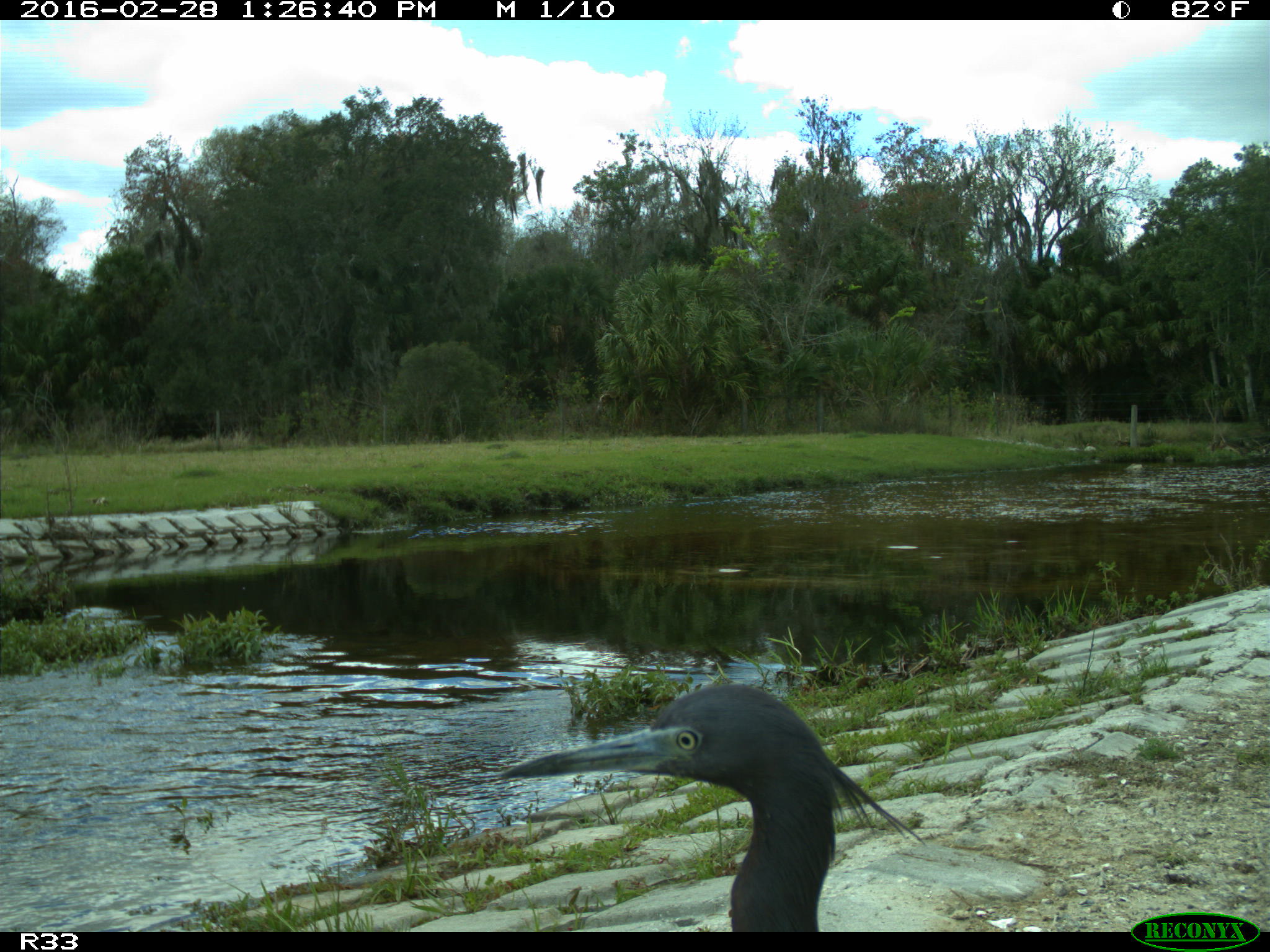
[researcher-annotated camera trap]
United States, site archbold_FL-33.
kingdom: Animalia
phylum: Chordata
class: Aves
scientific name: Aves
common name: birds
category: unidentified bird